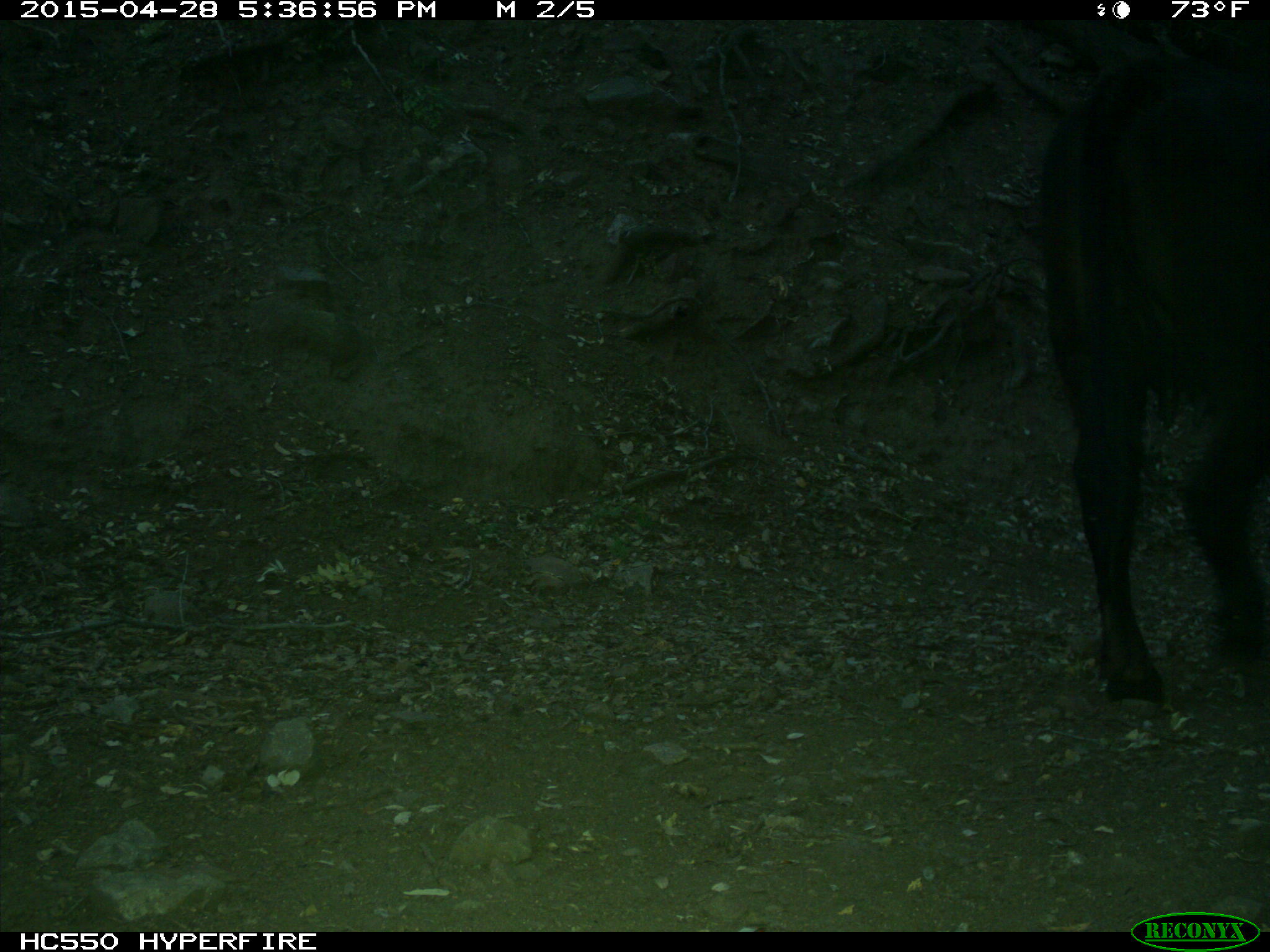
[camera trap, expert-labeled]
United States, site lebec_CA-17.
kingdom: Animalia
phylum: Chordata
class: Mammalia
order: Artiodactyla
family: Bovidae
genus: Bos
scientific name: Bos taurus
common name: domestic cow